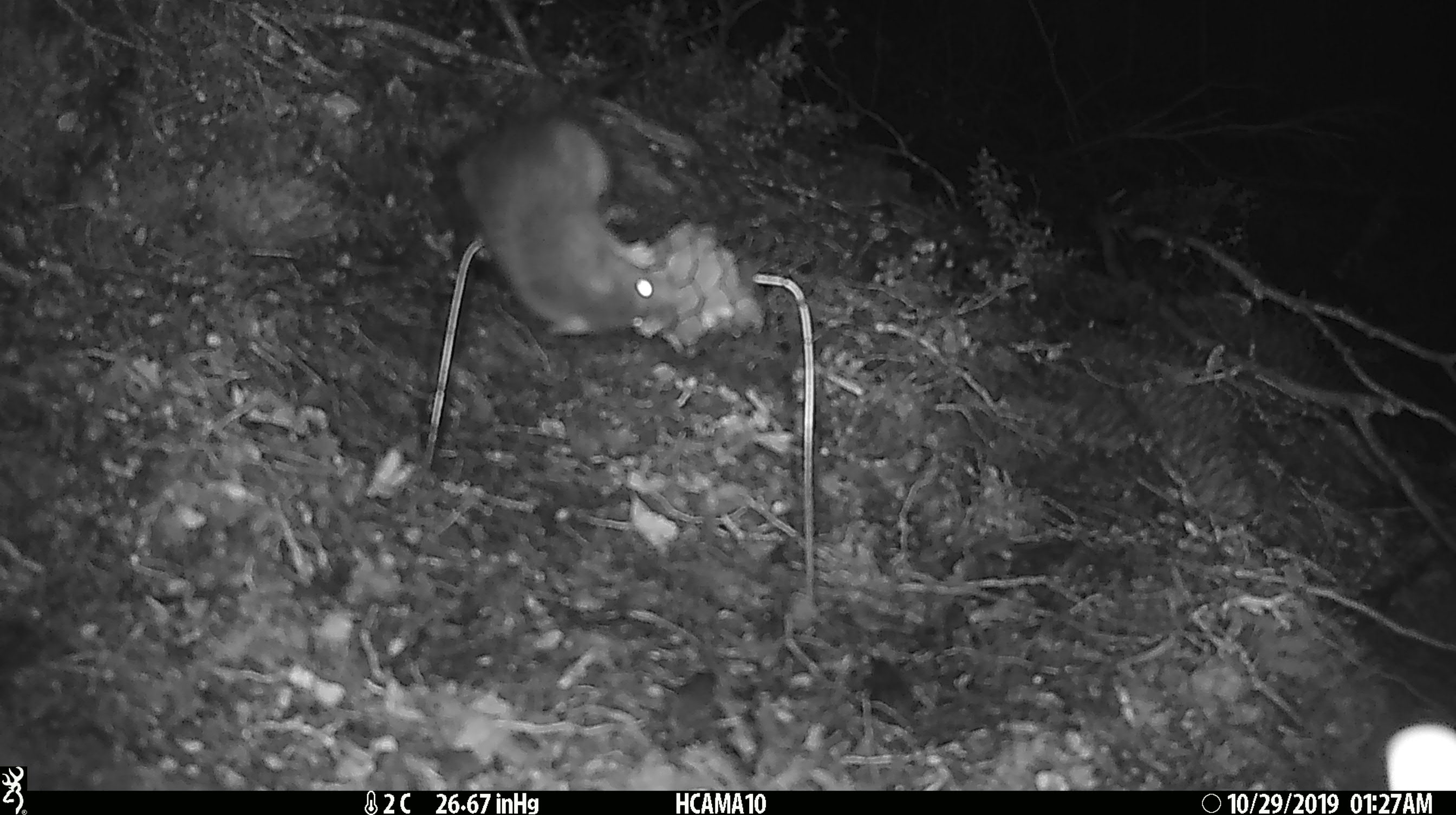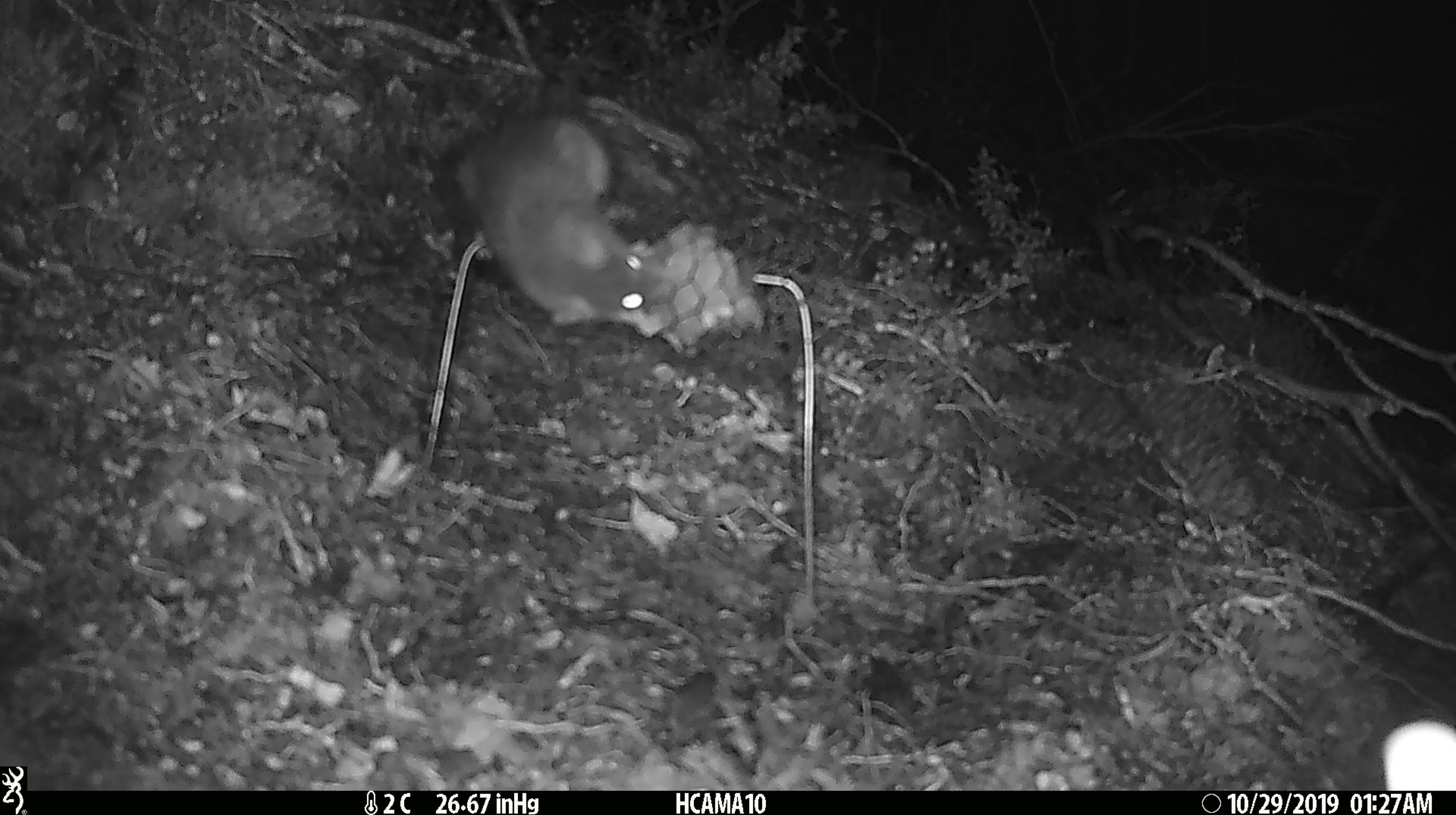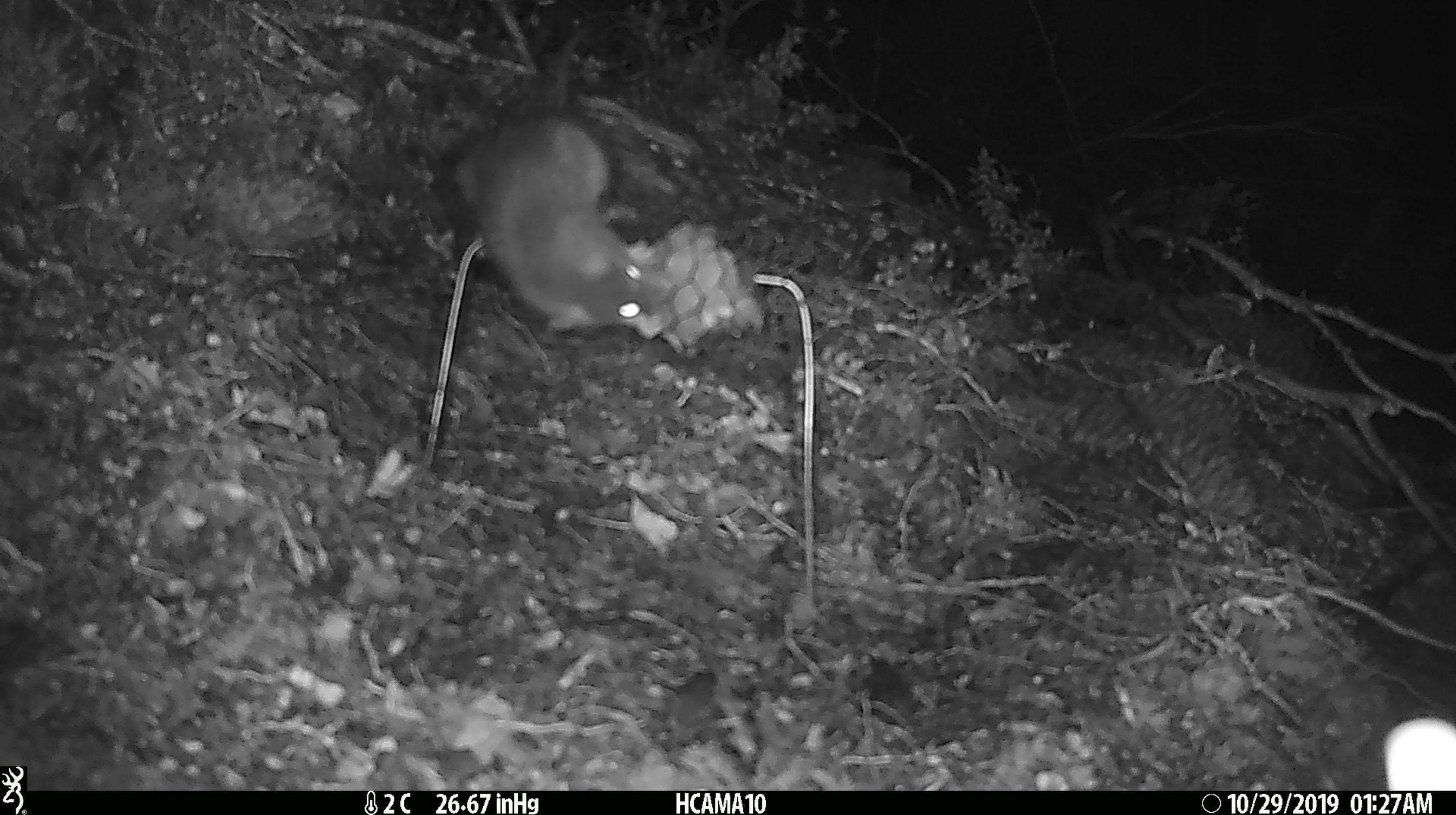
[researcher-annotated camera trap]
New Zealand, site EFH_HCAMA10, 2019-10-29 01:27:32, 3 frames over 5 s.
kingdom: Animalia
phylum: Chordata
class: Mammalia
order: Rodentia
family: Muridae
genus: Rattus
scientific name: Rattus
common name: rat